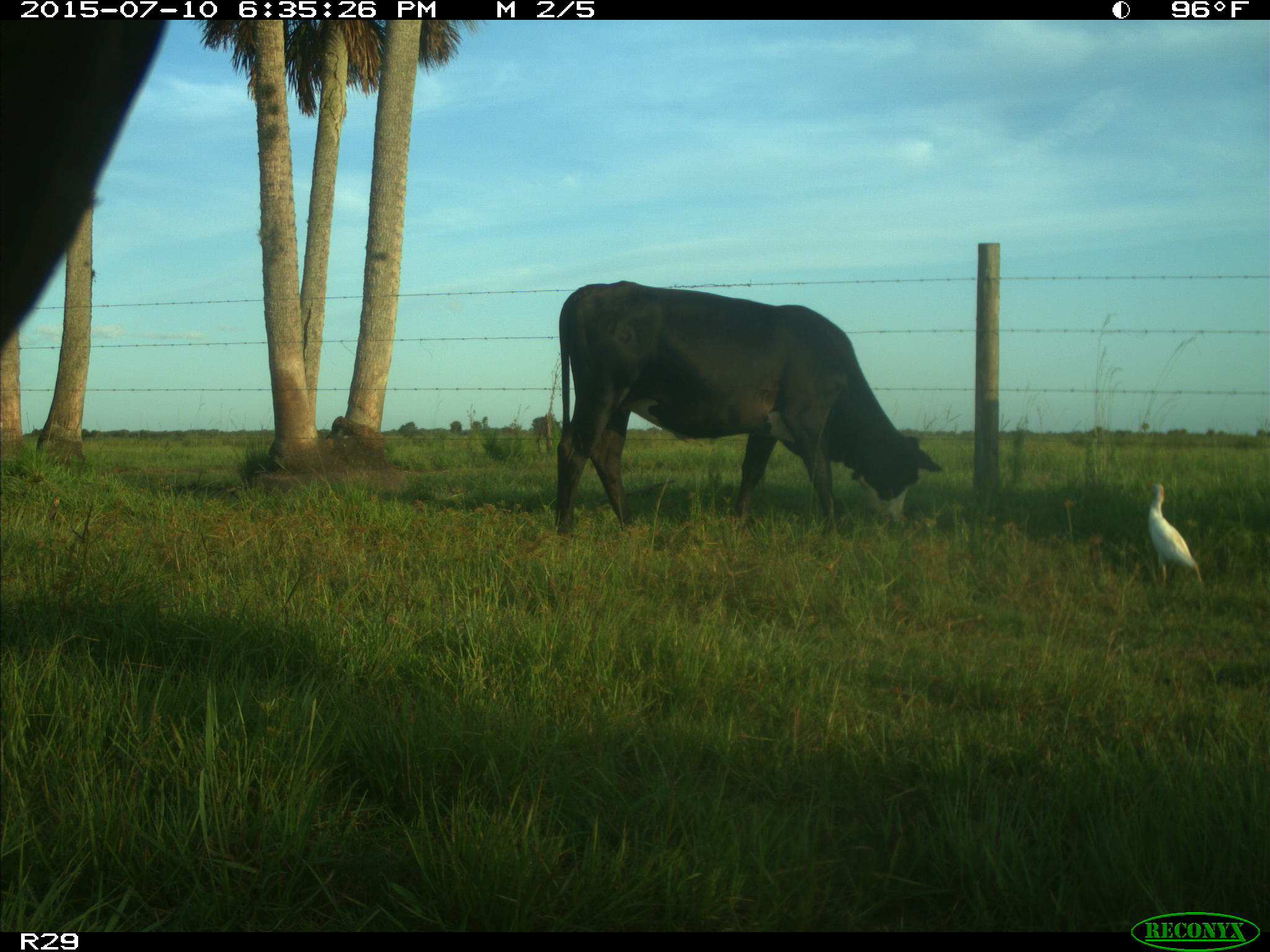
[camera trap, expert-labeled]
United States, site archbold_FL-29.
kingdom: Animalia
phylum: Chordata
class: Mammalia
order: Artiodactyla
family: Bovidae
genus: Bos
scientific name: Bos taurus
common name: domestic cow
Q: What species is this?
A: Bos taurus (domestic cow).